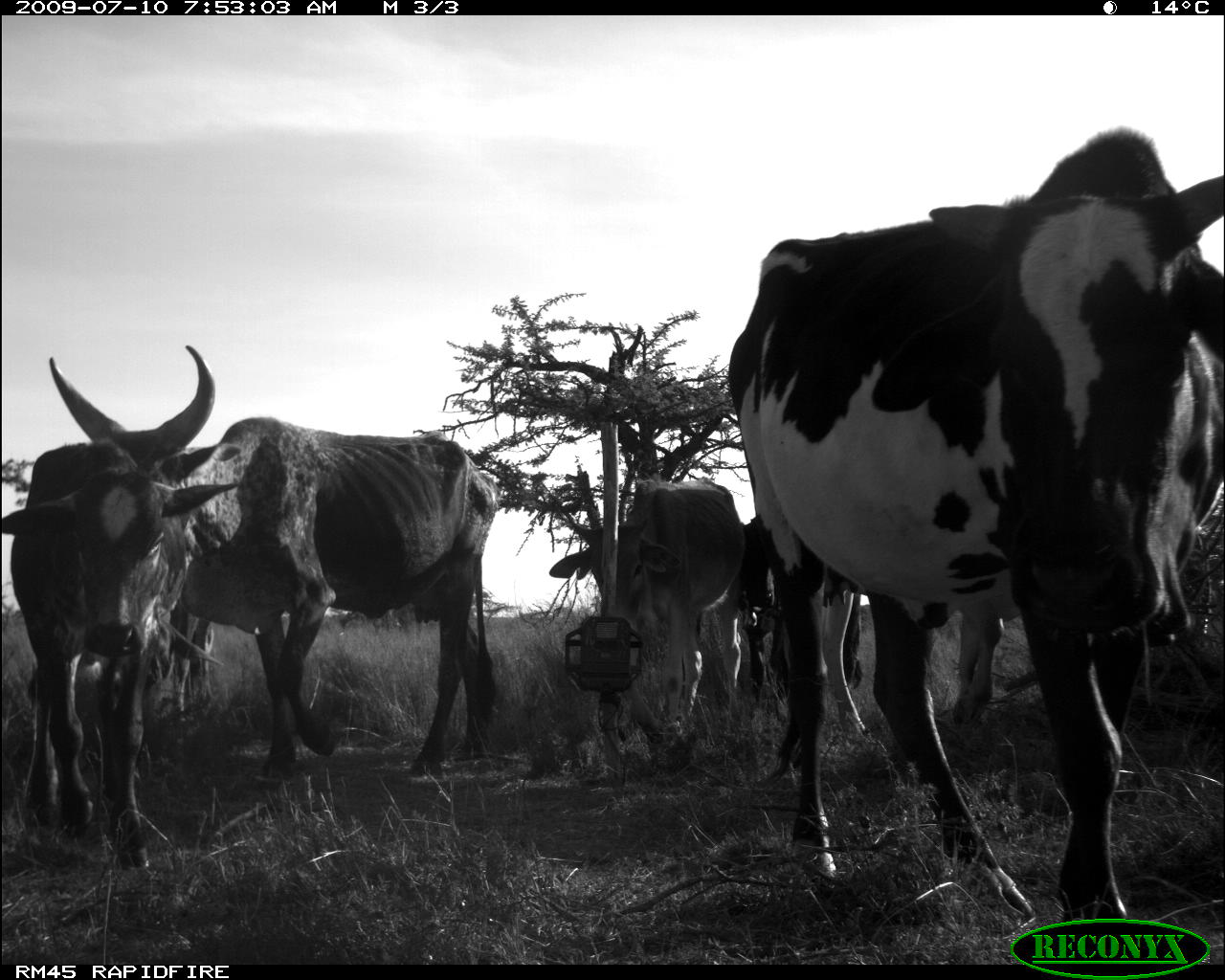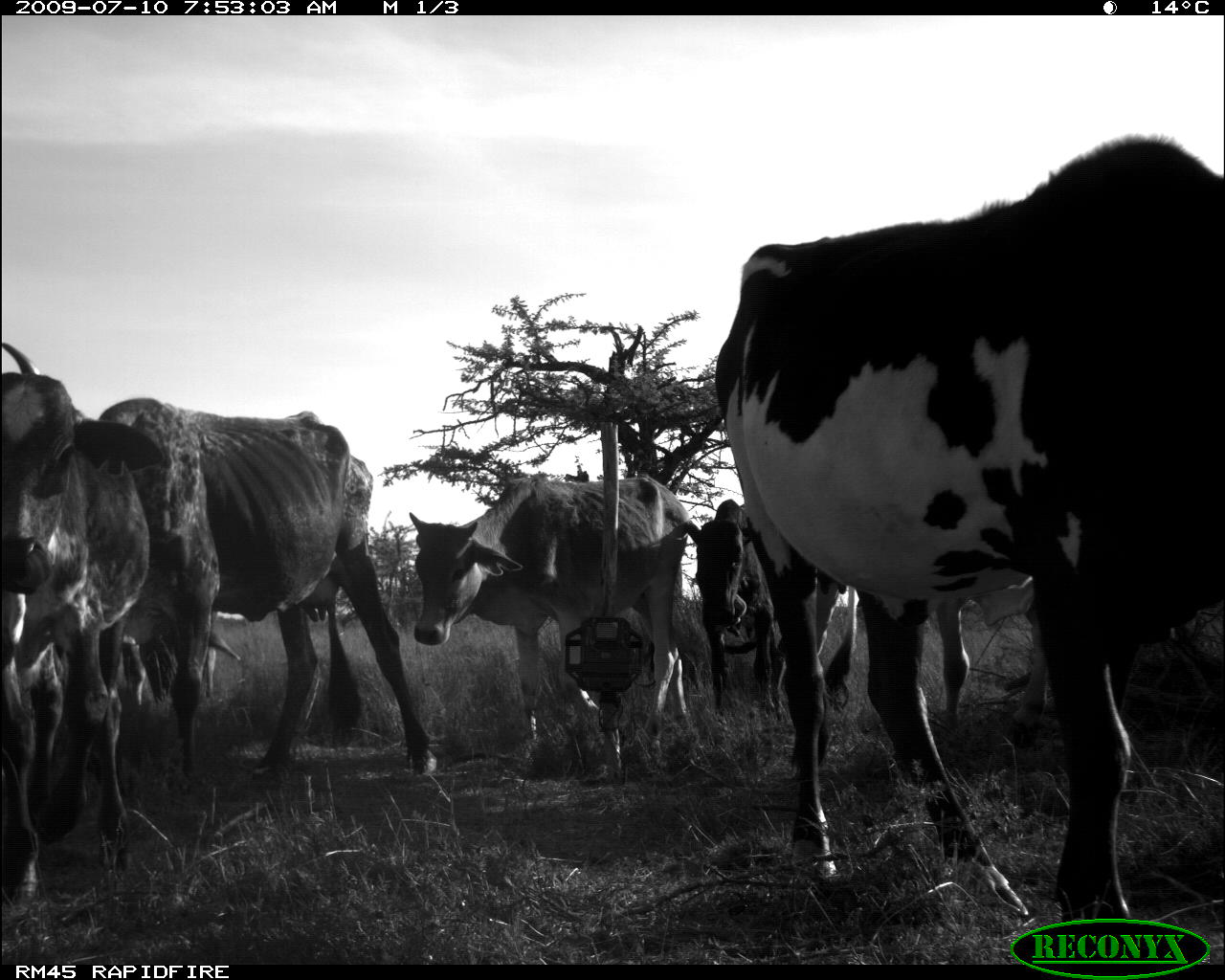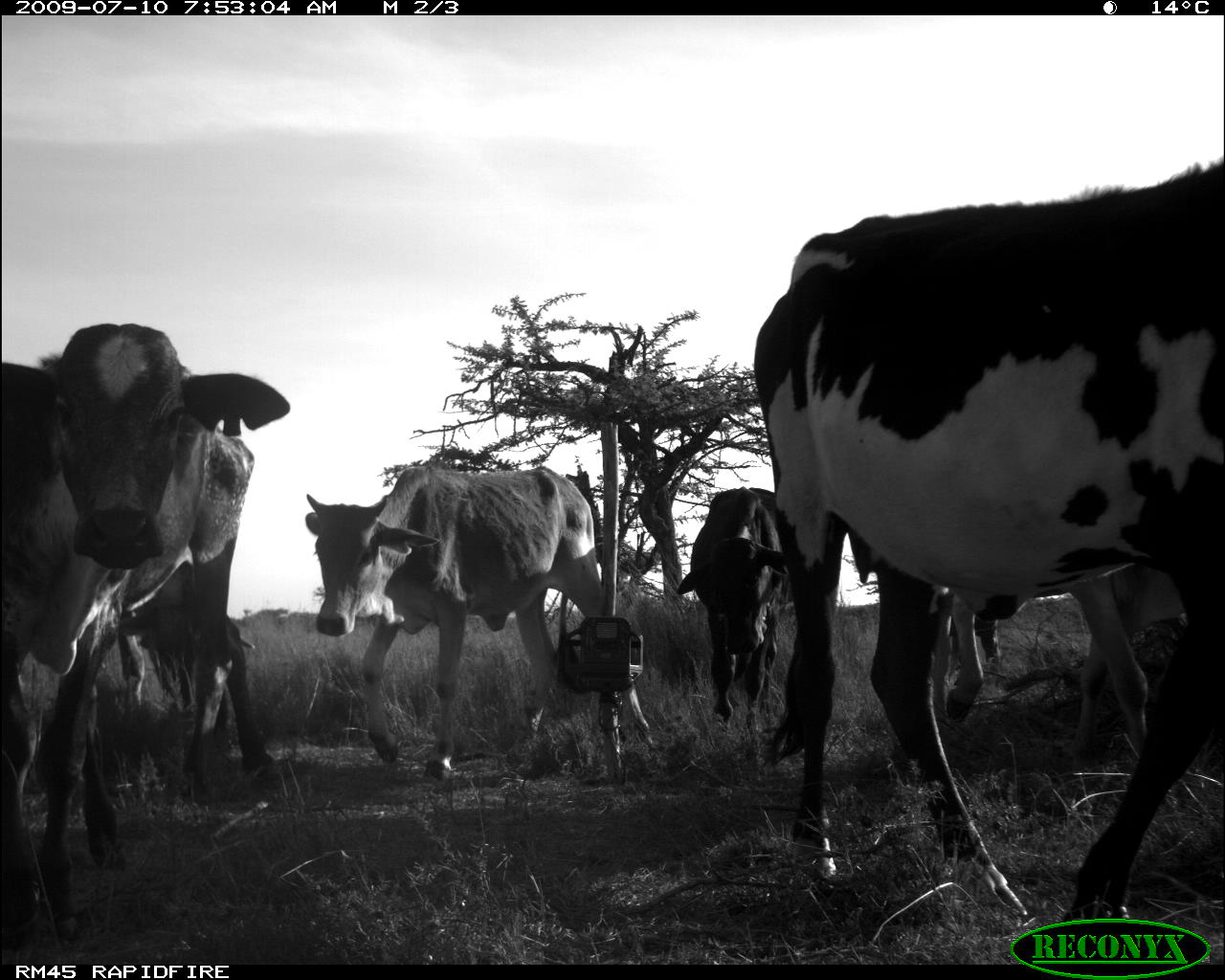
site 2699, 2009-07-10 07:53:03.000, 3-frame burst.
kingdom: Animalia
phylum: Chordata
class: Mammalia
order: Artiodactyla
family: Bovidae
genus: Bos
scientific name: Bos taurus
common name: domestic cattle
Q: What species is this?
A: Bos taurus (domestic cattle).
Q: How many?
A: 4.